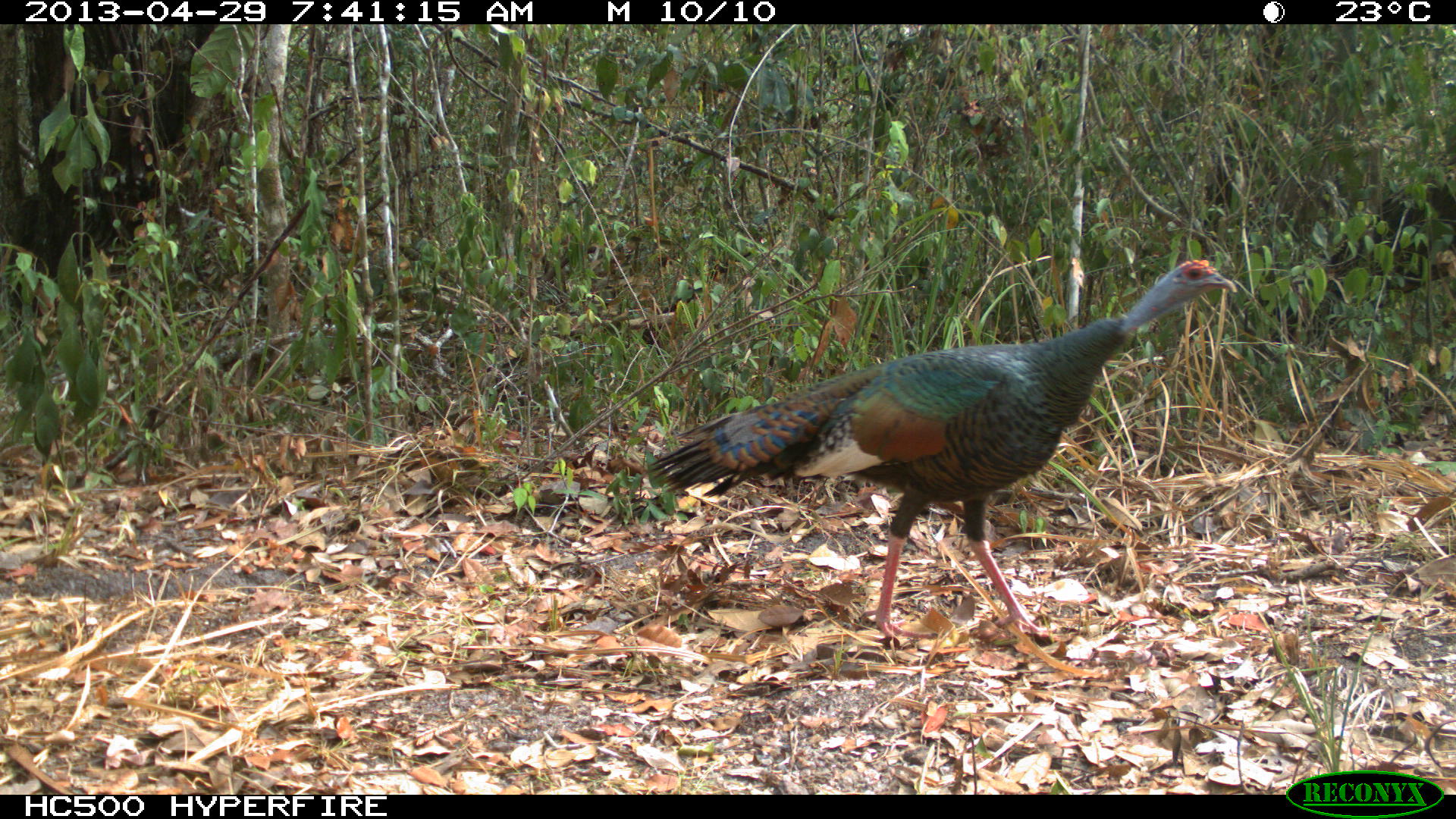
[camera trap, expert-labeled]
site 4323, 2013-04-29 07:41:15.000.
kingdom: Animalia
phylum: Chordata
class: Aves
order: Galliformes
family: Phasianidae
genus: Meleagris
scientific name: Meleagris ocellata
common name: ocellated turkey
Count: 1.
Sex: female.